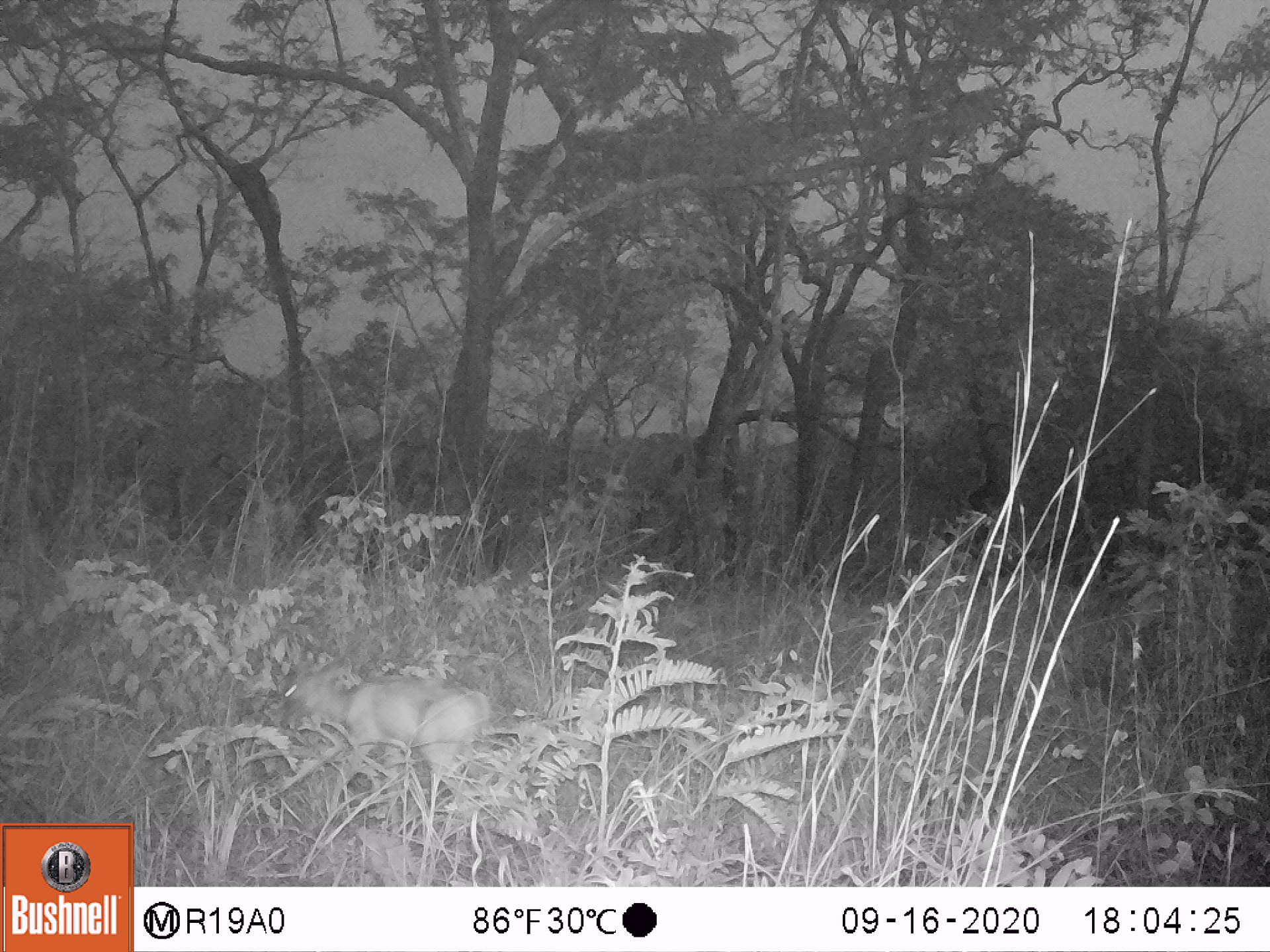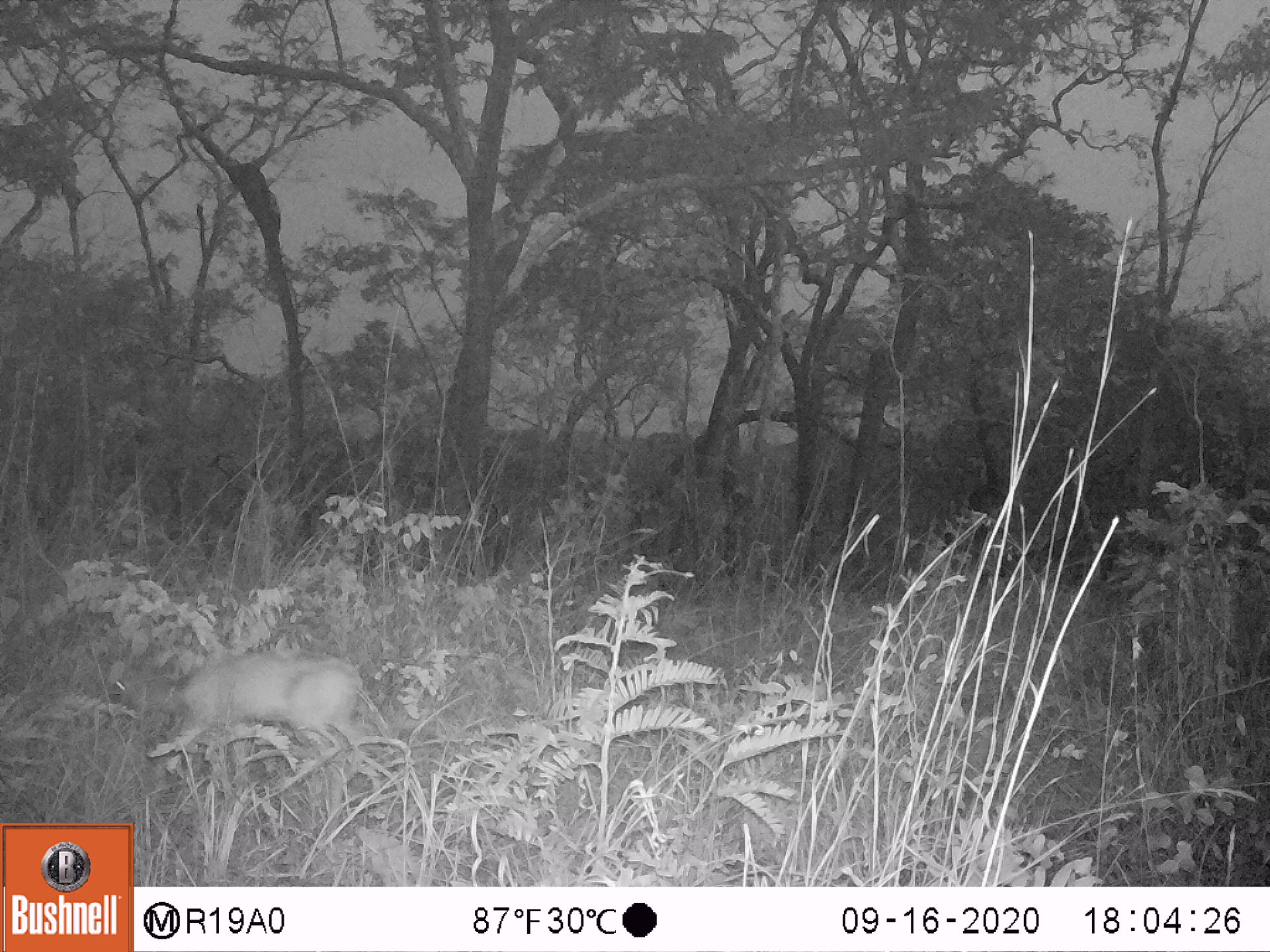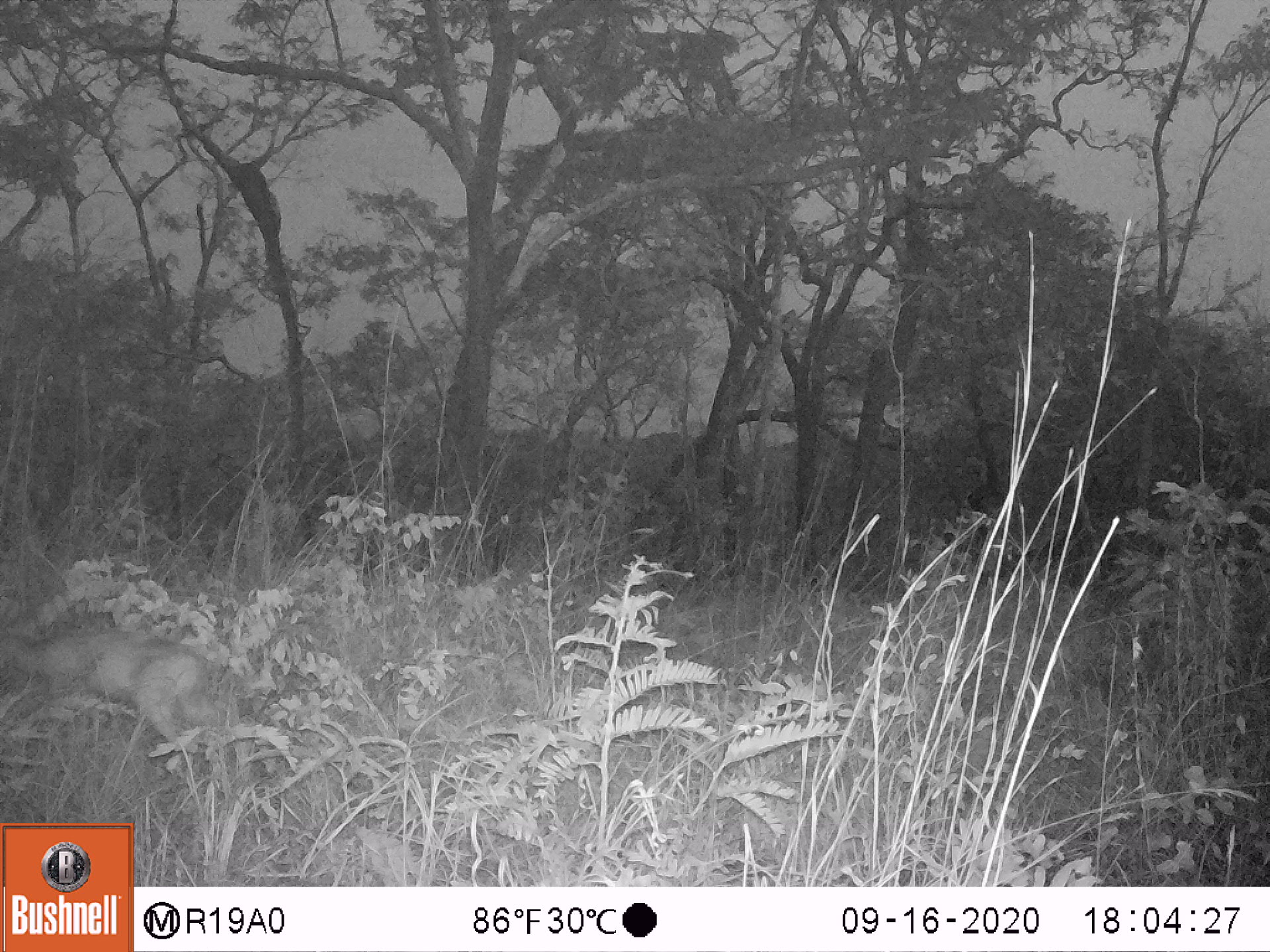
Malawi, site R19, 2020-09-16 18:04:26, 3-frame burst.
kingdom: Animalia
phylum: Chordata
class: Mammalia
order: Artiodactyla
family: Bovidae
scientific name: Antilopinae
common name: small antelope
Small antelope (Antilopinae), count 1.